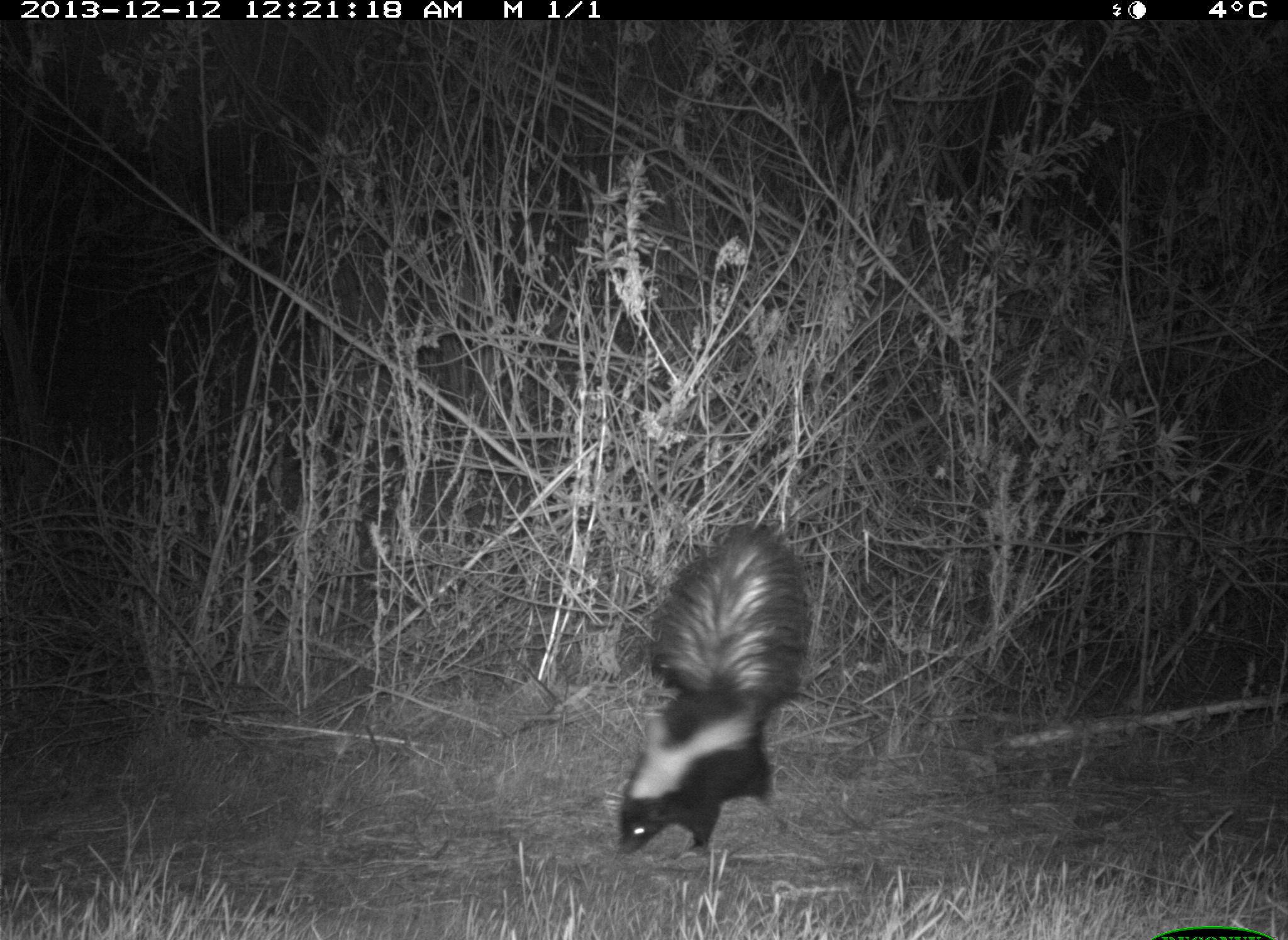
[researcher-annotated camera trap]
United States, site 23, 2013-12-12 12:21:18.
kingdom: Animalia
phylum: Chordata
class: Mammalia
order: Carnivora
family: Mephitidae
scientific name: Mephitidae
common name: skunk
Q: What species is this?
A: Skunk (Mephitidae).